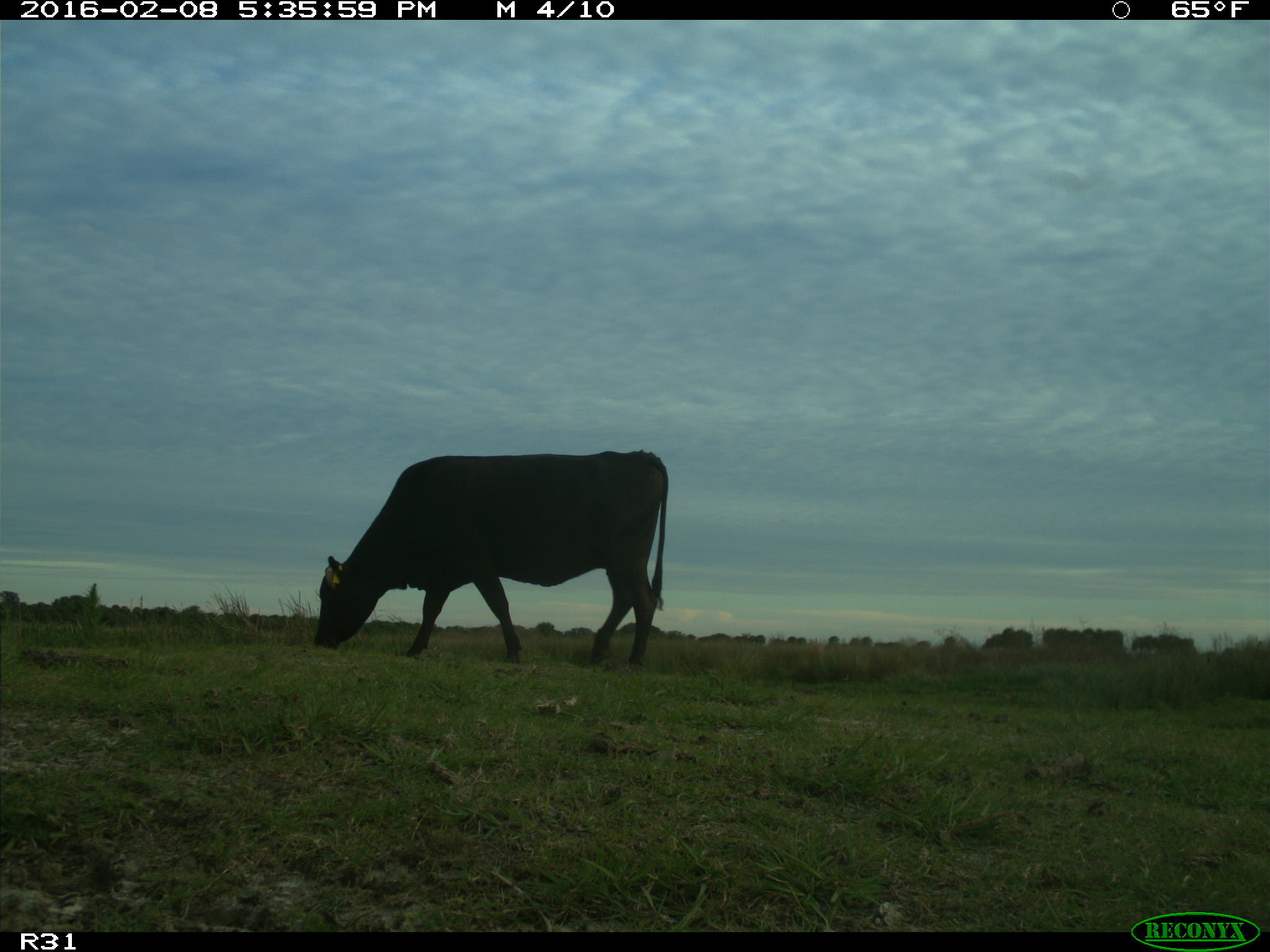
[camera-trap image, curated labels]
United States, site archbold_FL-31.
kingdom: Animalia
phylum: Chordata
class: Mammalia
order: Artiodactyla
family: Bovidae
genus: Bos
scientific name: Bos taurus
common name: domestic cow